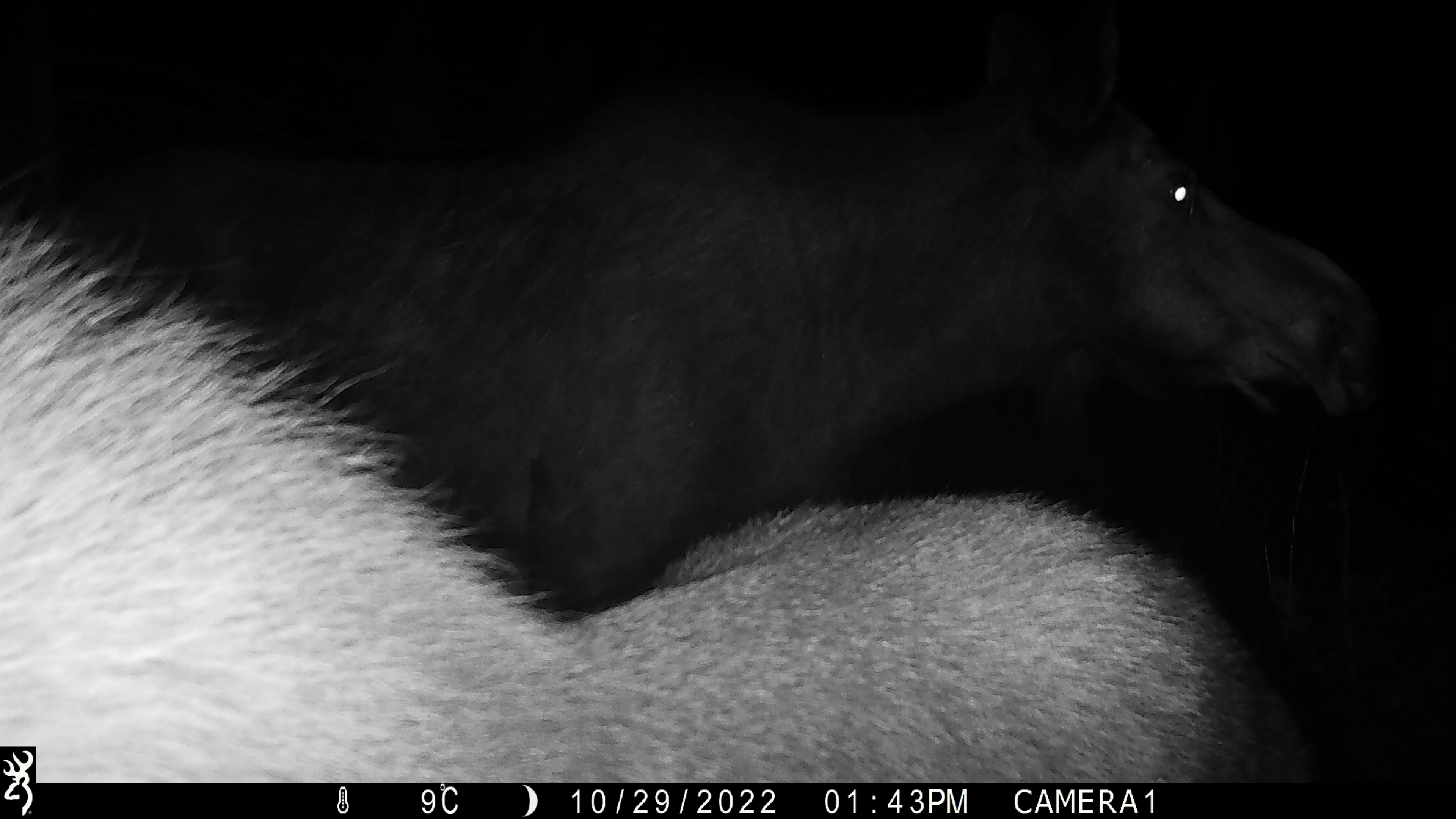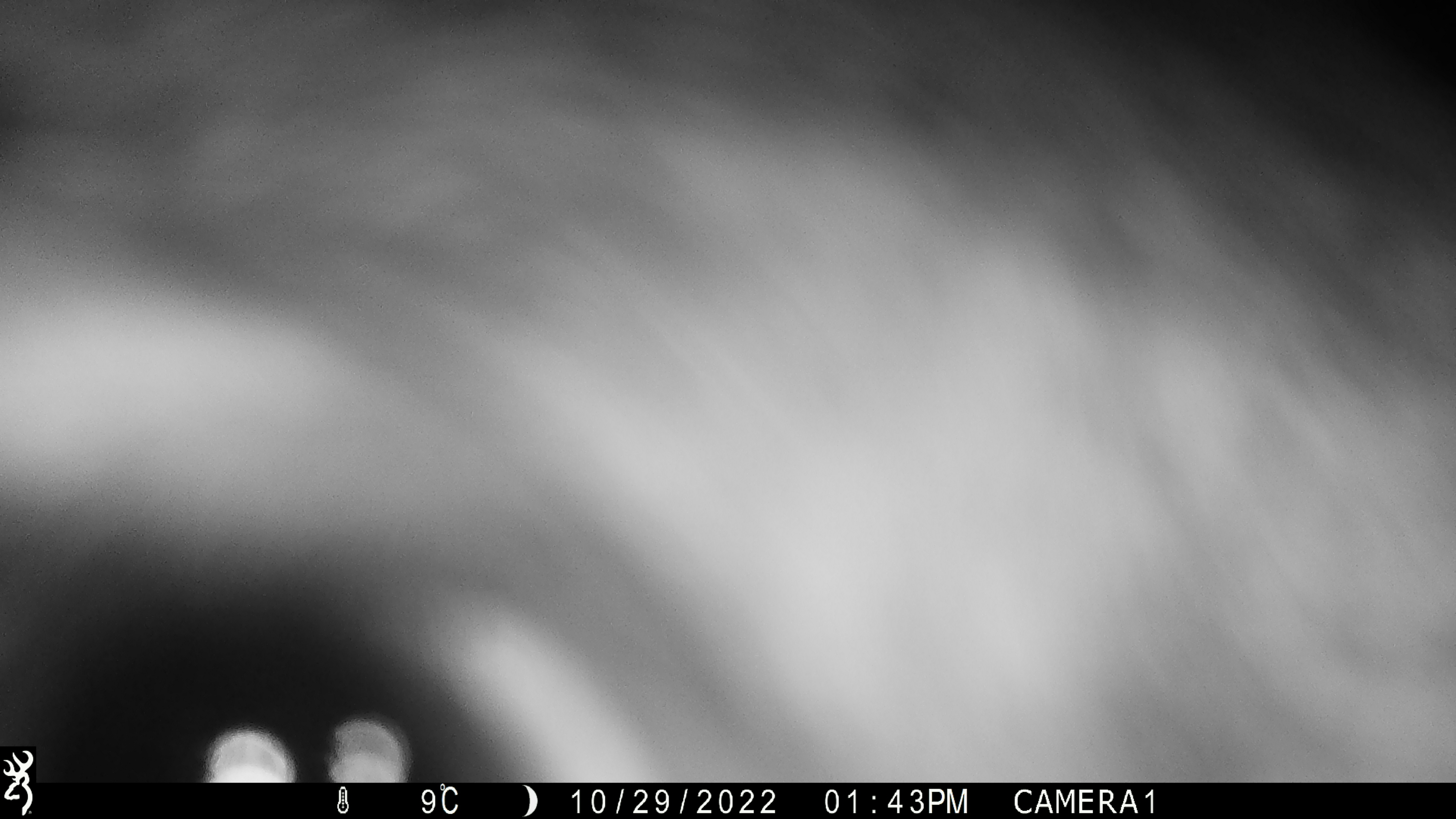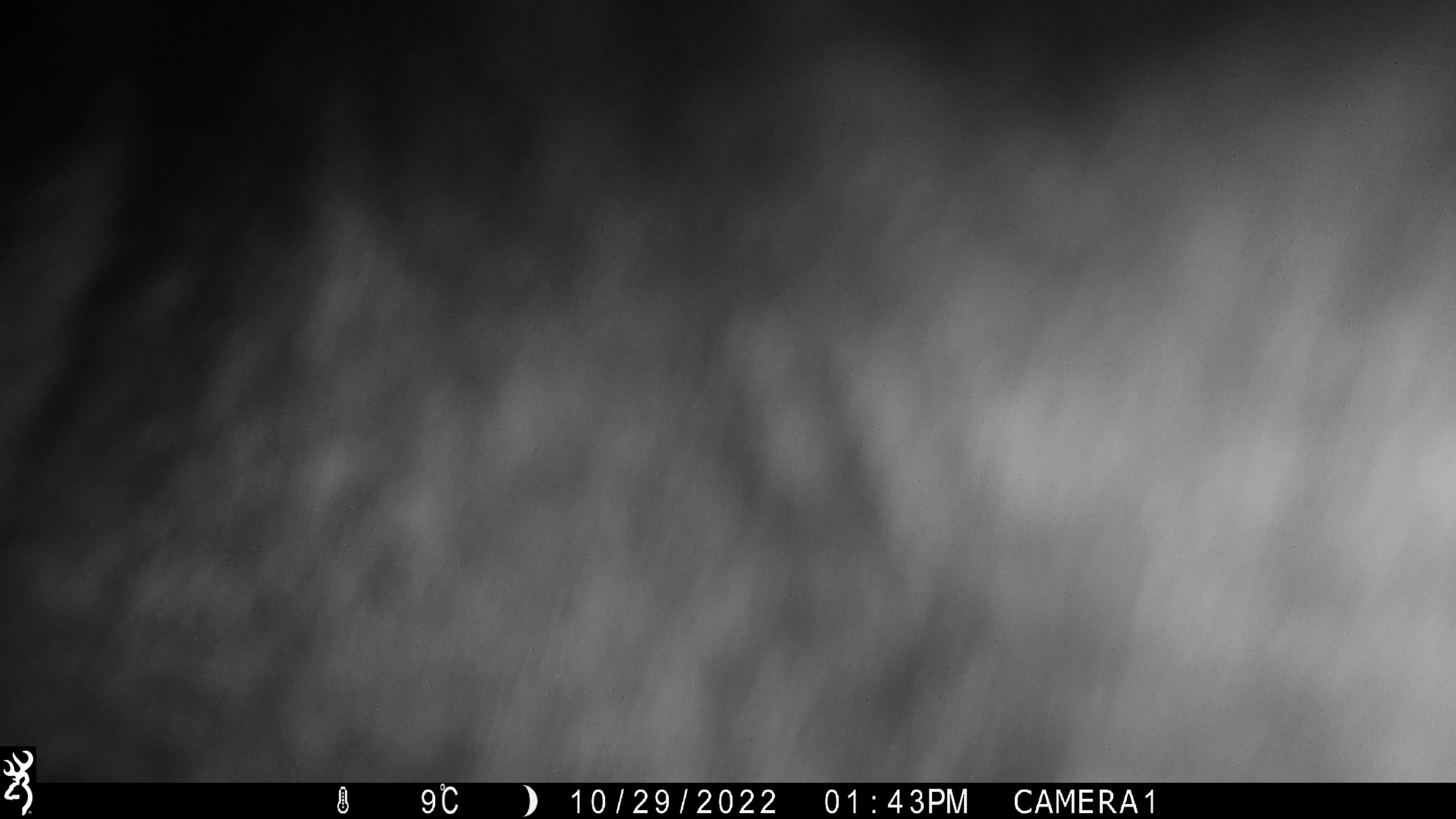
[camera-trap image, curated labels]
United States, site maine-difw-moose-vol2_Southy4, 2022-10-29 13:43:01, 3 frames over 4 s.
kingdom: Animalia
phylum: Chordata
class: Mammalia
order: Artiodactyla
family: Cervidae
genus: Alces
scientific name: Alces alces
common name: moose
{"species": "moose (Alces alces)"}